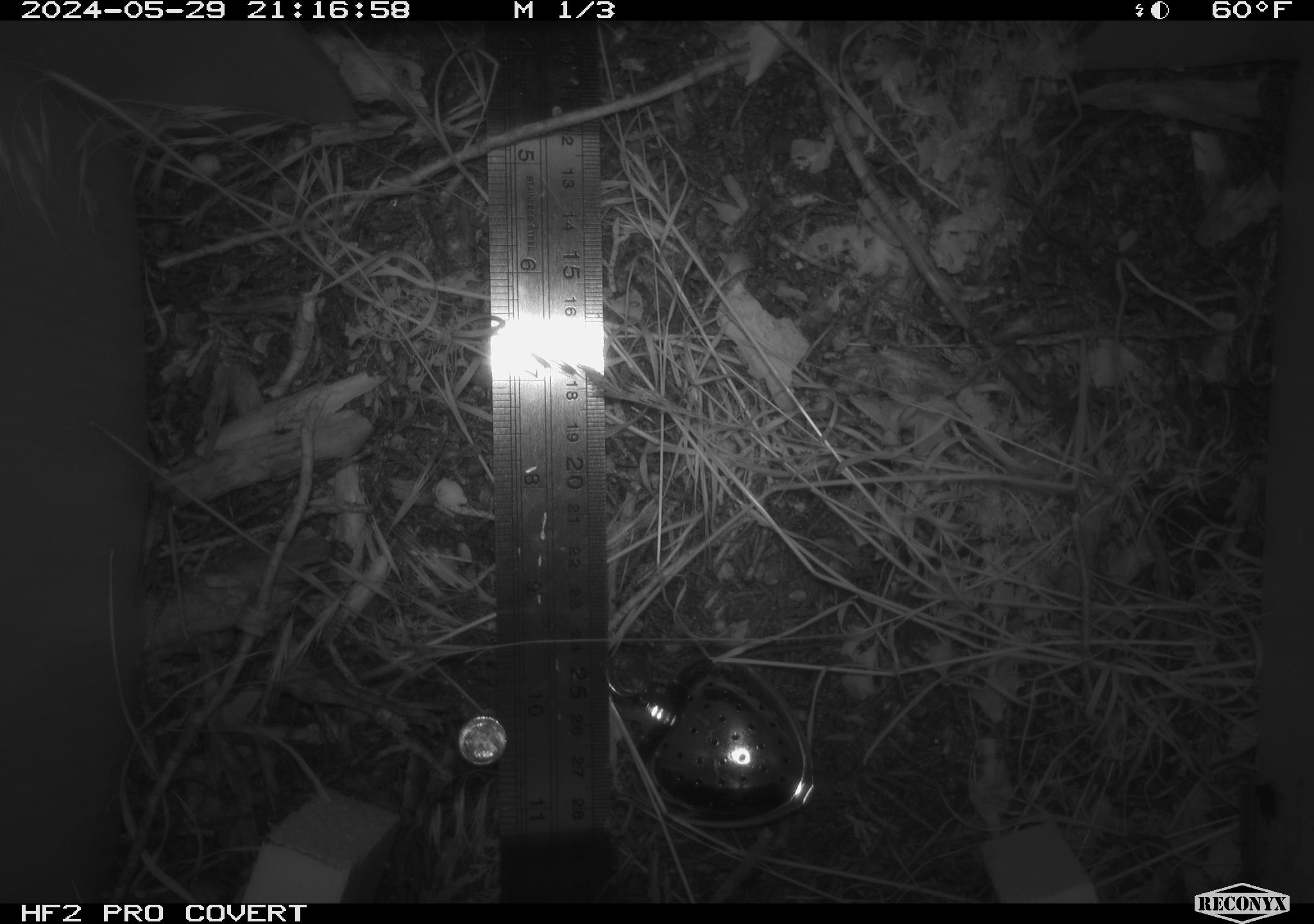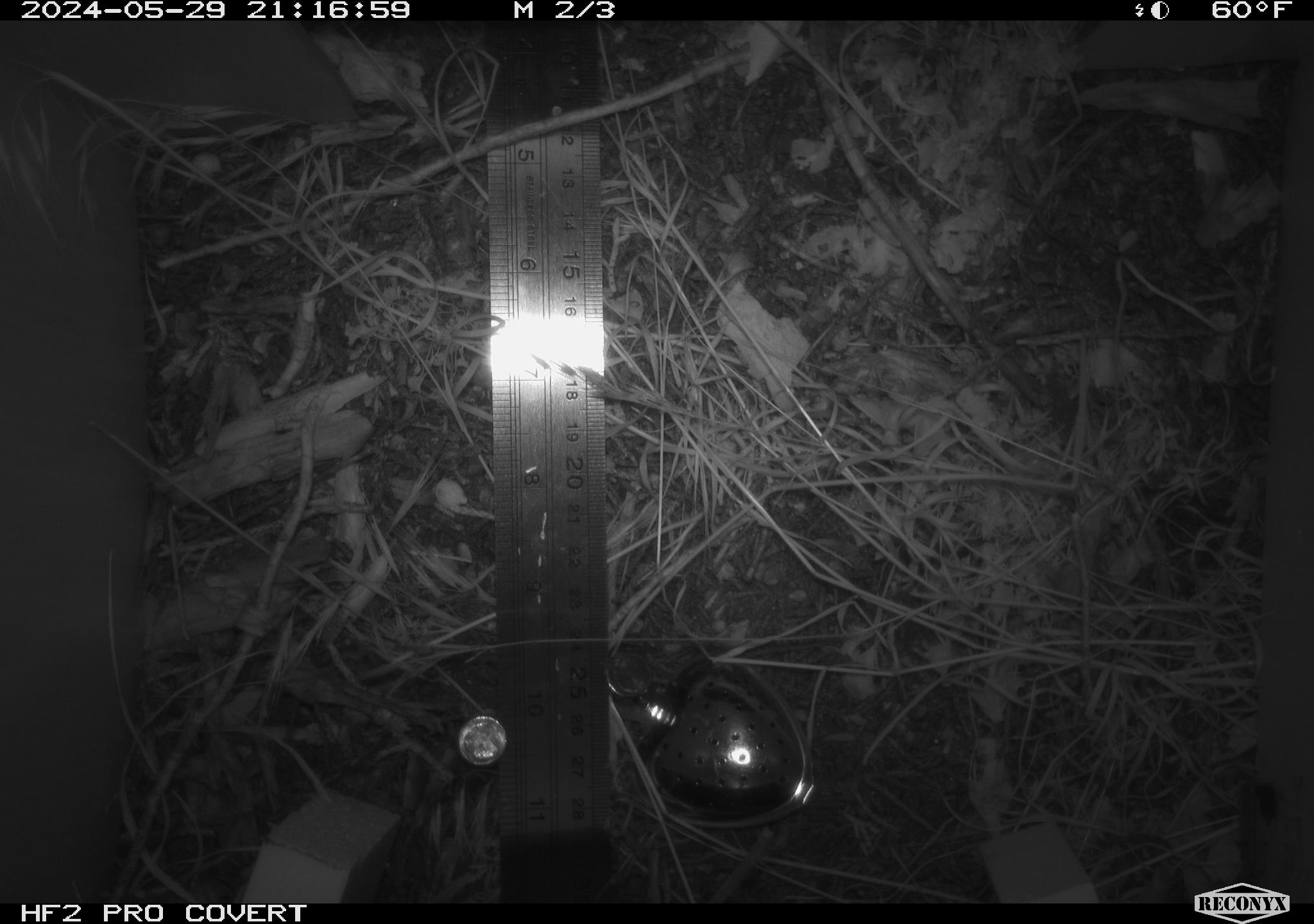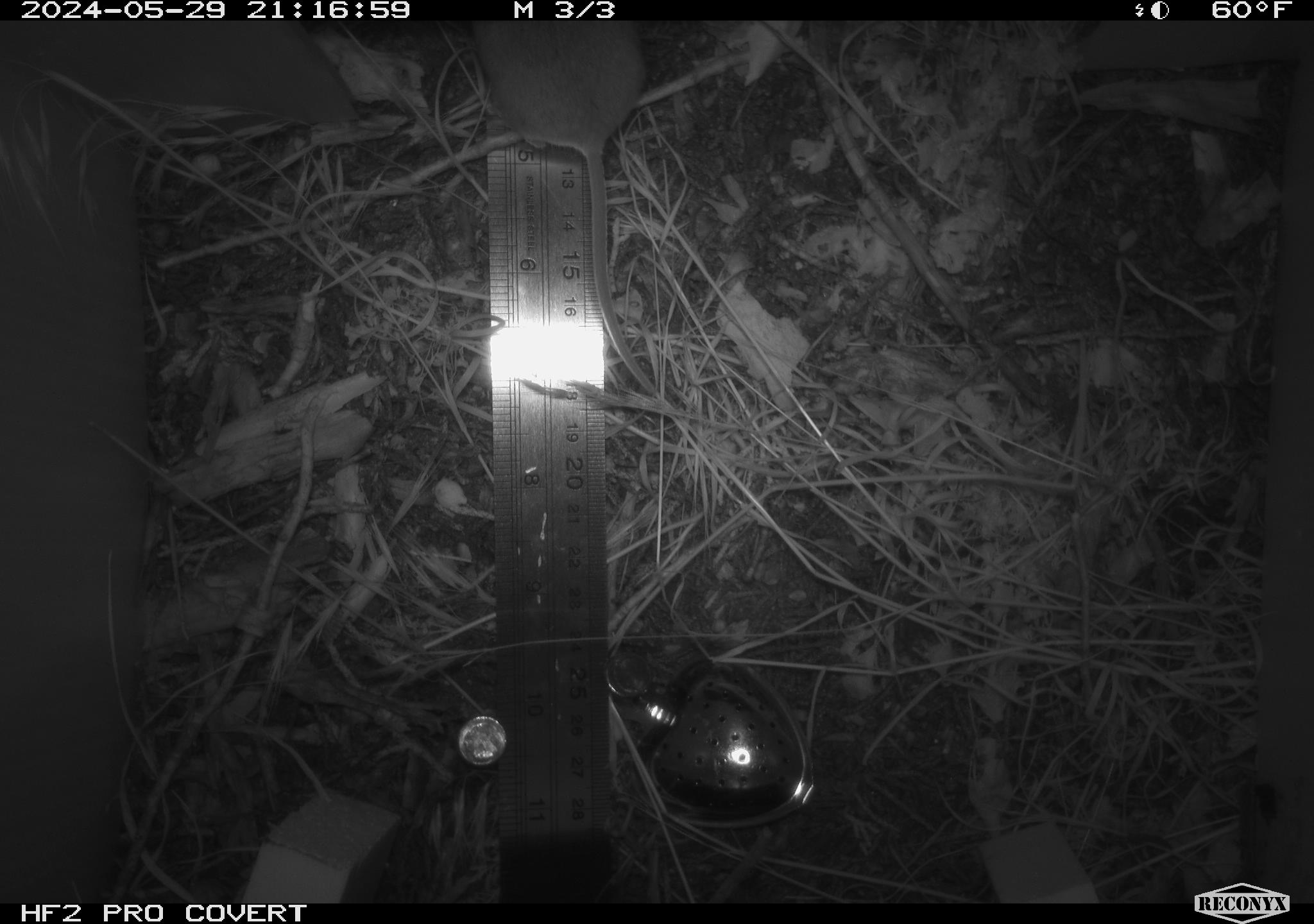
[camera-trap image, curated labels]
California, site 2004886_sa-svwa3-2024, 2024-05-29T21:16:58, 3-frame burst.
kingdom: Animalia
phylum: Chordata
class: Mammalia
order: Rodentia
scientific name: Rodentia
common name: mouse species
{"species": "mouse species (Rodentia)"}